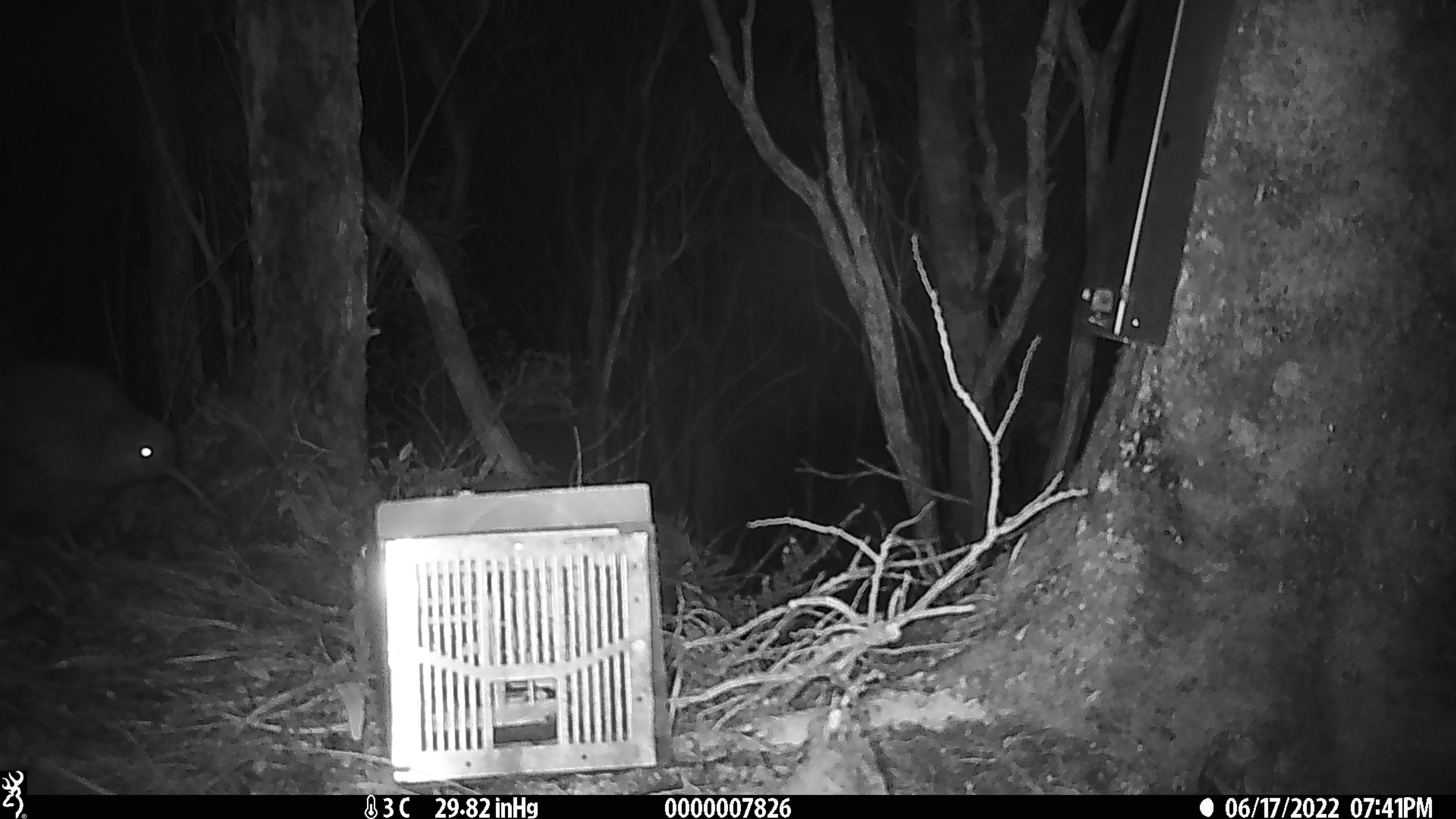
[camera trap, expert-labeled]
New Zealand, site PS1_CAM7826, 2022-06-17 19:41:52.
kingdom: Animalia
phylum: Chordata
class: Aves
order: Apterygiformes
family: Apterygidae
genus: Apteryx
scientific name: Apteryx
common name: kiwi